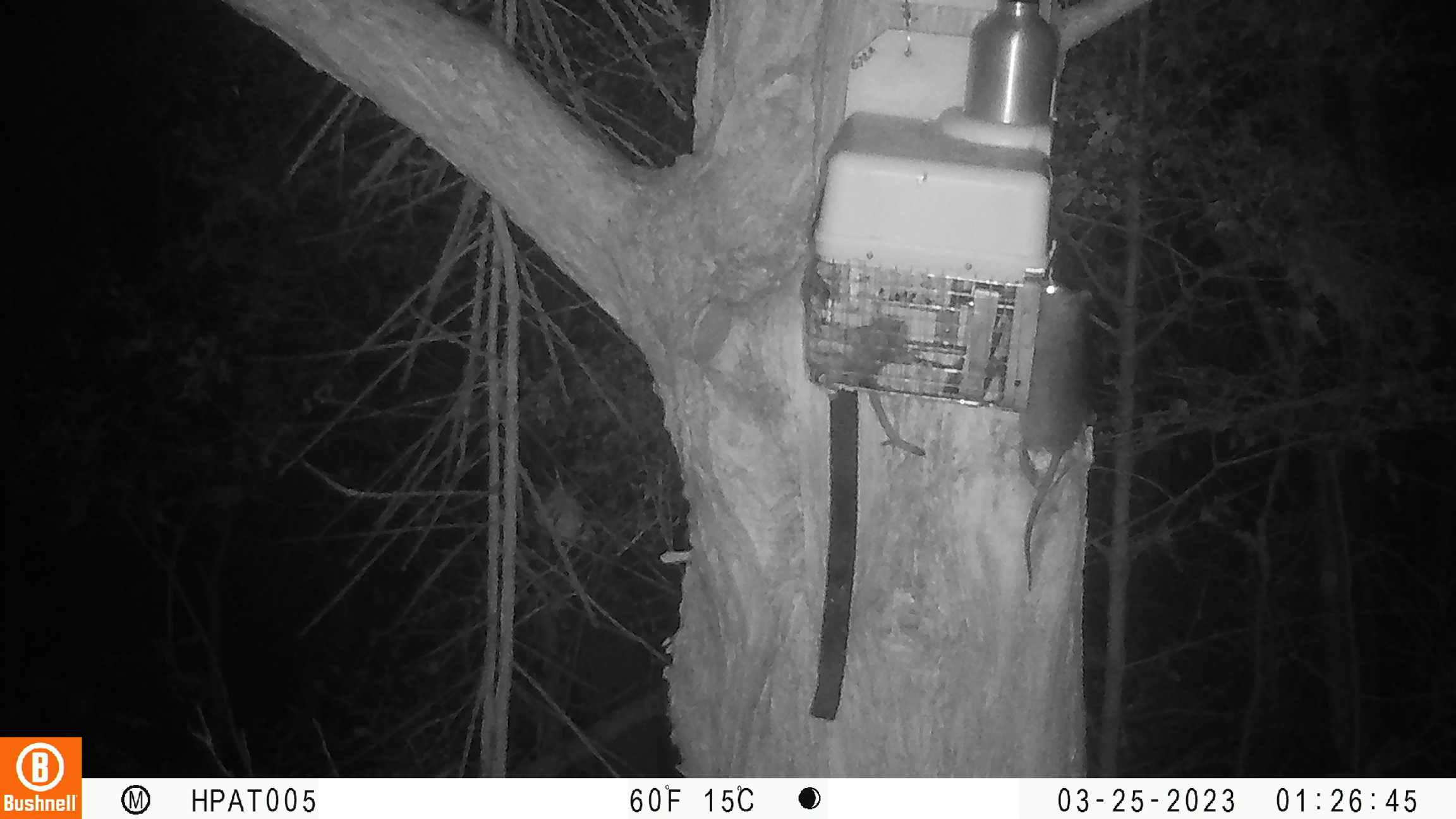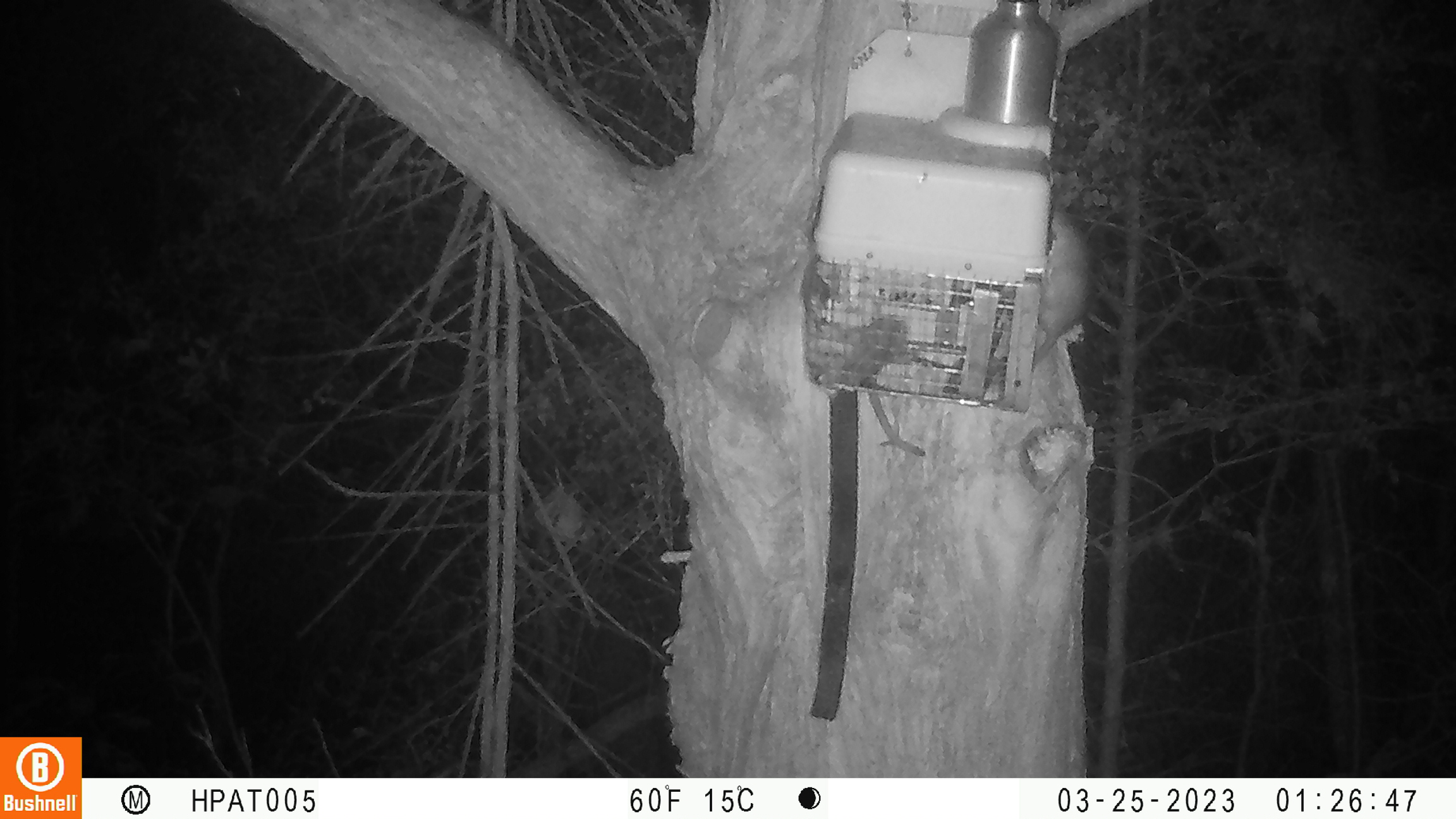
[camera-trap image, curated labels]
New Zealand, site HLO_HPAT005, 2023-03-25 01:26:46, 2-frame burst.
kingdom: Animalia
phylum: Chordata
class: Mammalia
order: Rodentia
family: Muridae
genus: Rattus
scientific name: Rattus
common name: rat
Rat (Rattus).